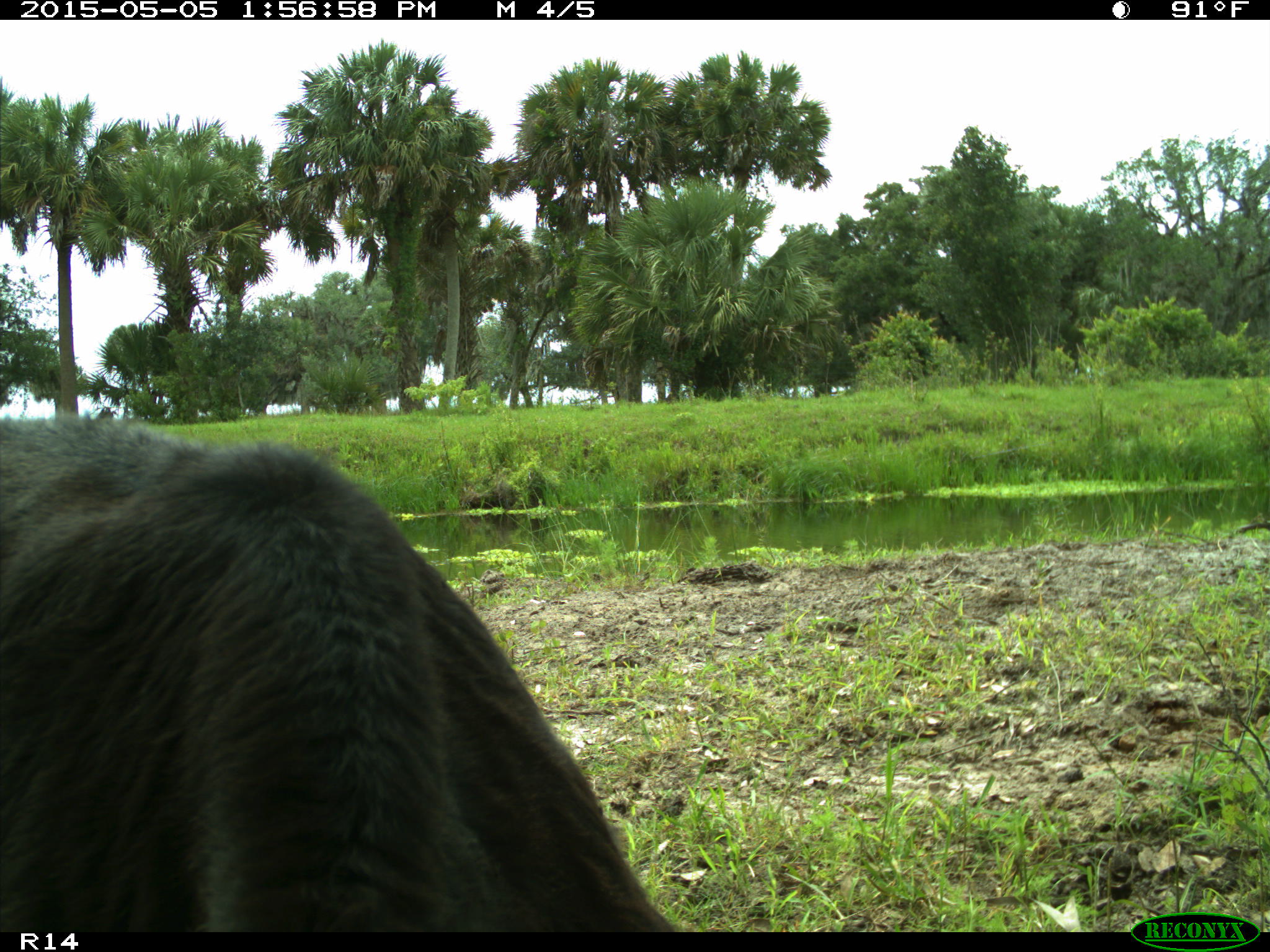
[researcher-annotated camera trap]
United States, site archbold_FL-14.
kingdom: Animalia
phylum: Chordata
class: Mammalia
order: Artiodactyla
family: Bovidae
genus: Bos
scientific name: Bos taurus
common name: domestic cow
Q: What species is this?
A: Bos taurus (domestic cow).